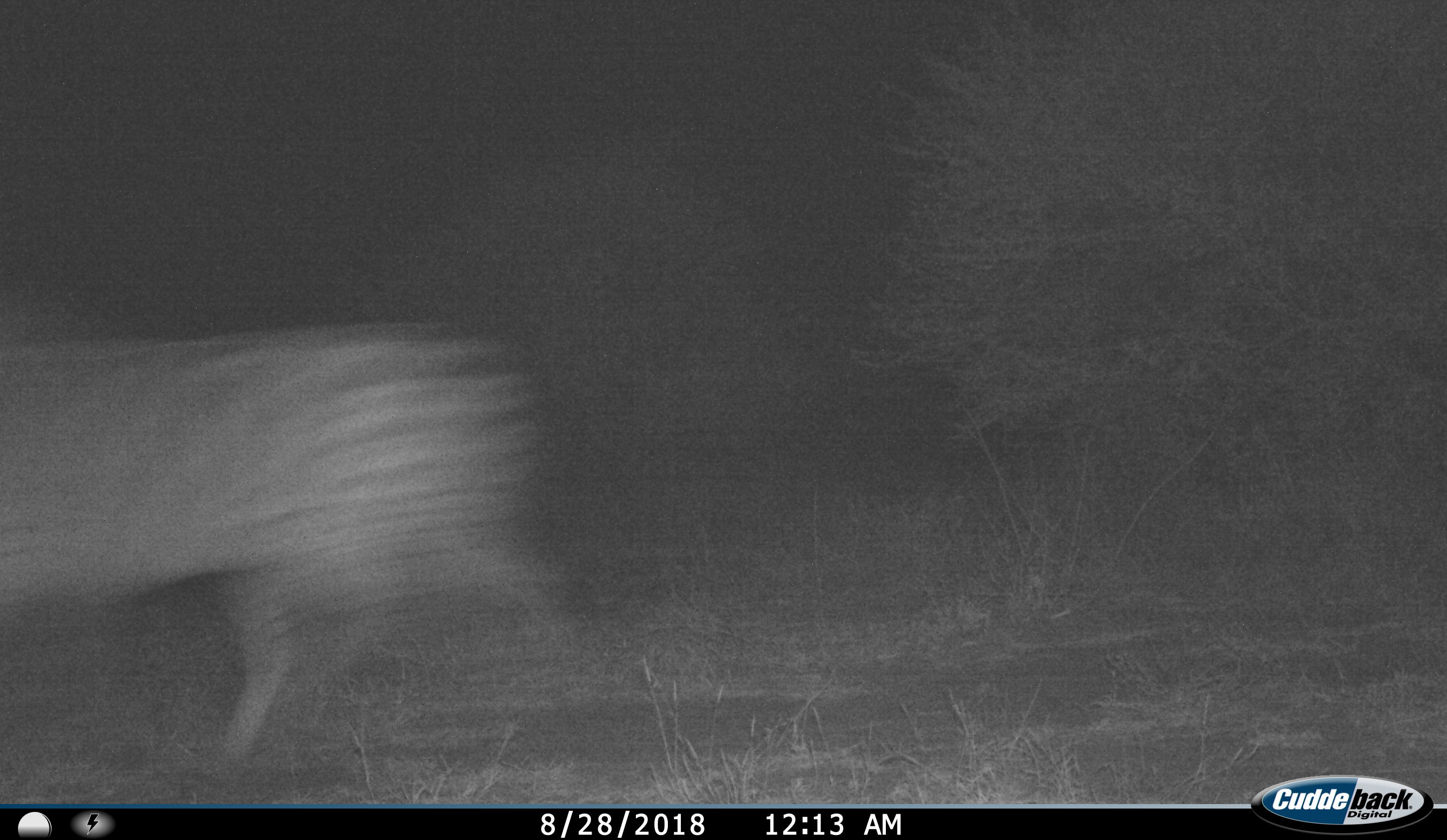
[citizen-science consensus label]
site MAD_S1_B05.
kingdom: Animalia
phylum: Chordata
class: Mammalia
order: Perissodactyla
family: Equidae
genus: Equus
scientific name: Equus quagga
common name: plains zebra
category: zebraplains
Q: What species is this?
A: Zebraplains (plains zebra) (Equus quagga).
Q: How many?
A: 1.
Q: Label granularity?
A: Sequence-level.